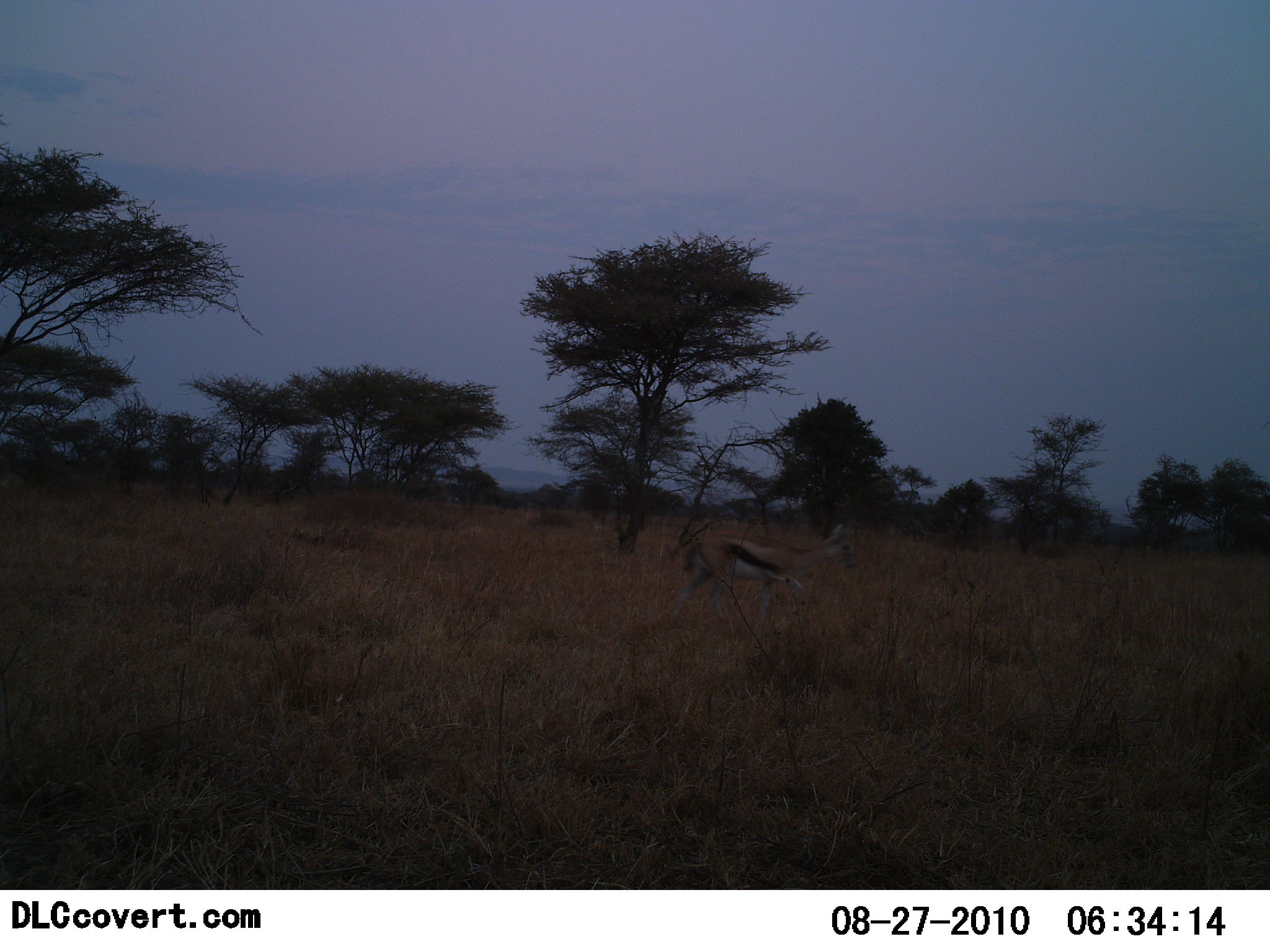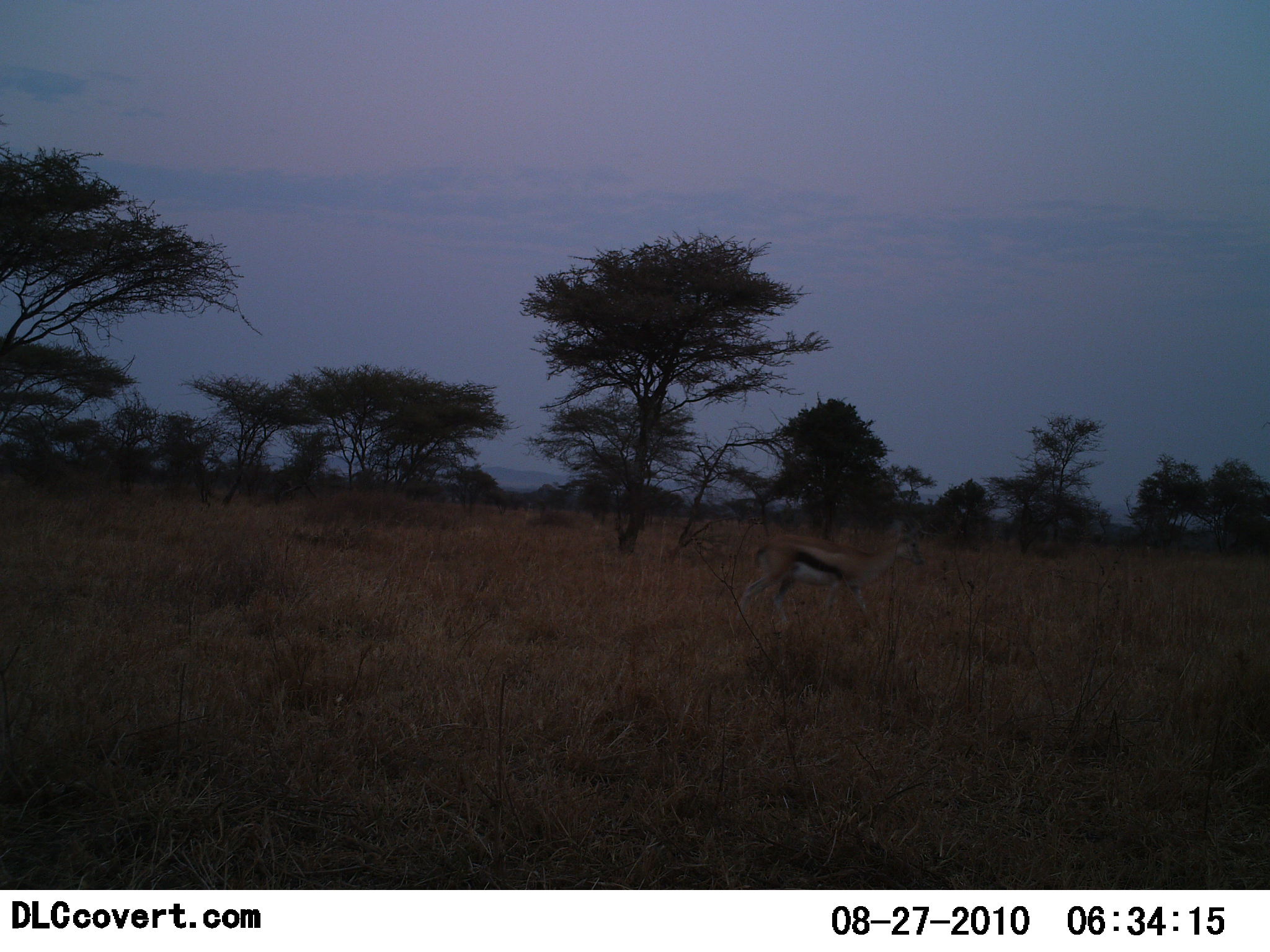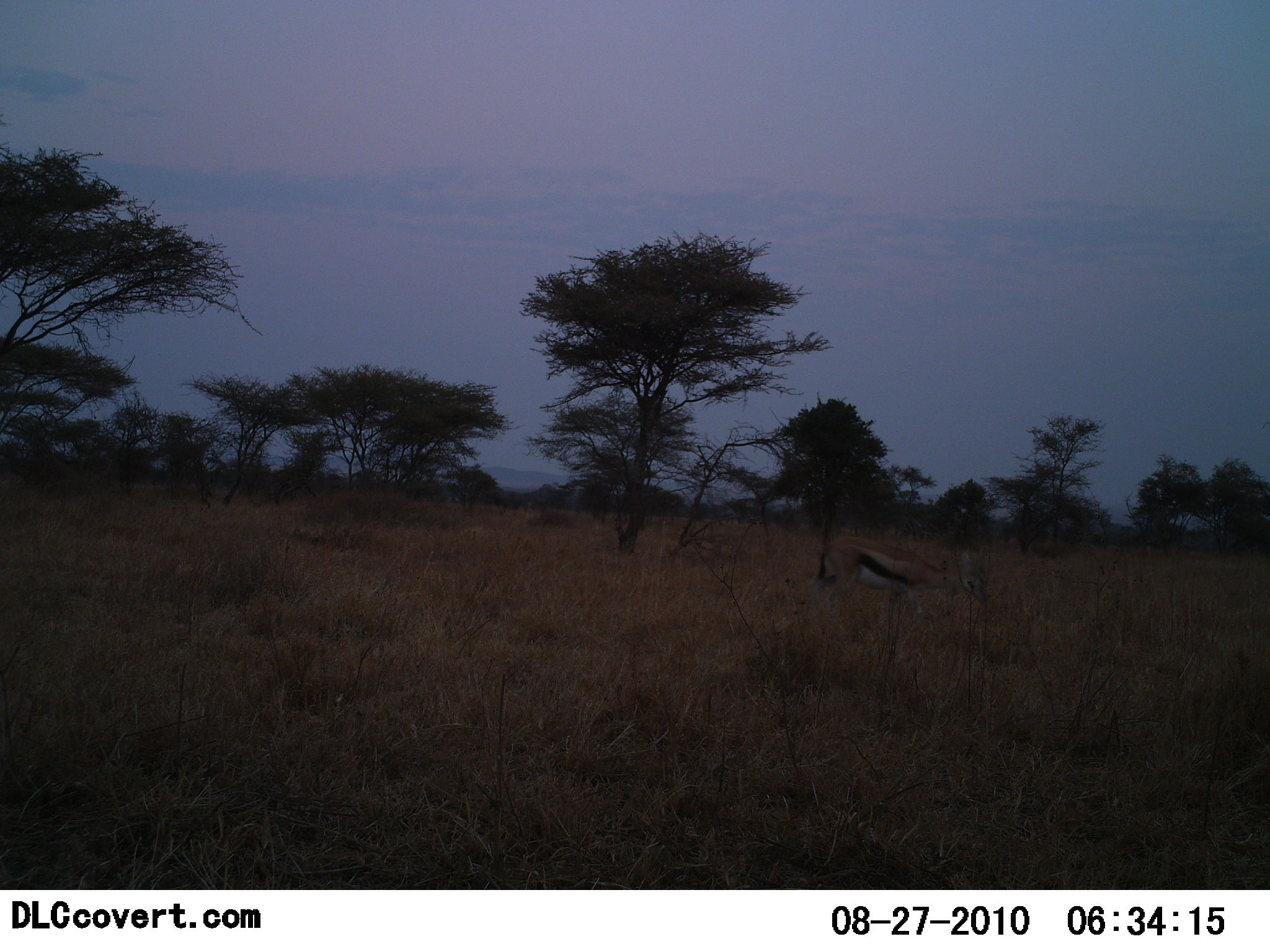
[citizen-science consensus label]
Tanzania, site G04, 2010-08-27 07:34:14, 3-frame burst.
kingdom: Animalia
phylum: Chordata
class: Mammalia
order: Artiodactyla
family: Bovidae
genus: Eudorcas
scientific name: Eudorcas thomsonii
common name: thomson's gazelle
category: gazellethomsons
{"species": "gazellethomsons (thomson's gazelle) (Eudorcas thomsonii)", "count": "1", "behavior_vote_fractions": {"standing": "0%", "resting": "0%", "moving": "100%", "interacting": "0%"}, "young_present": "0%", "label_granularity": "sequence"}